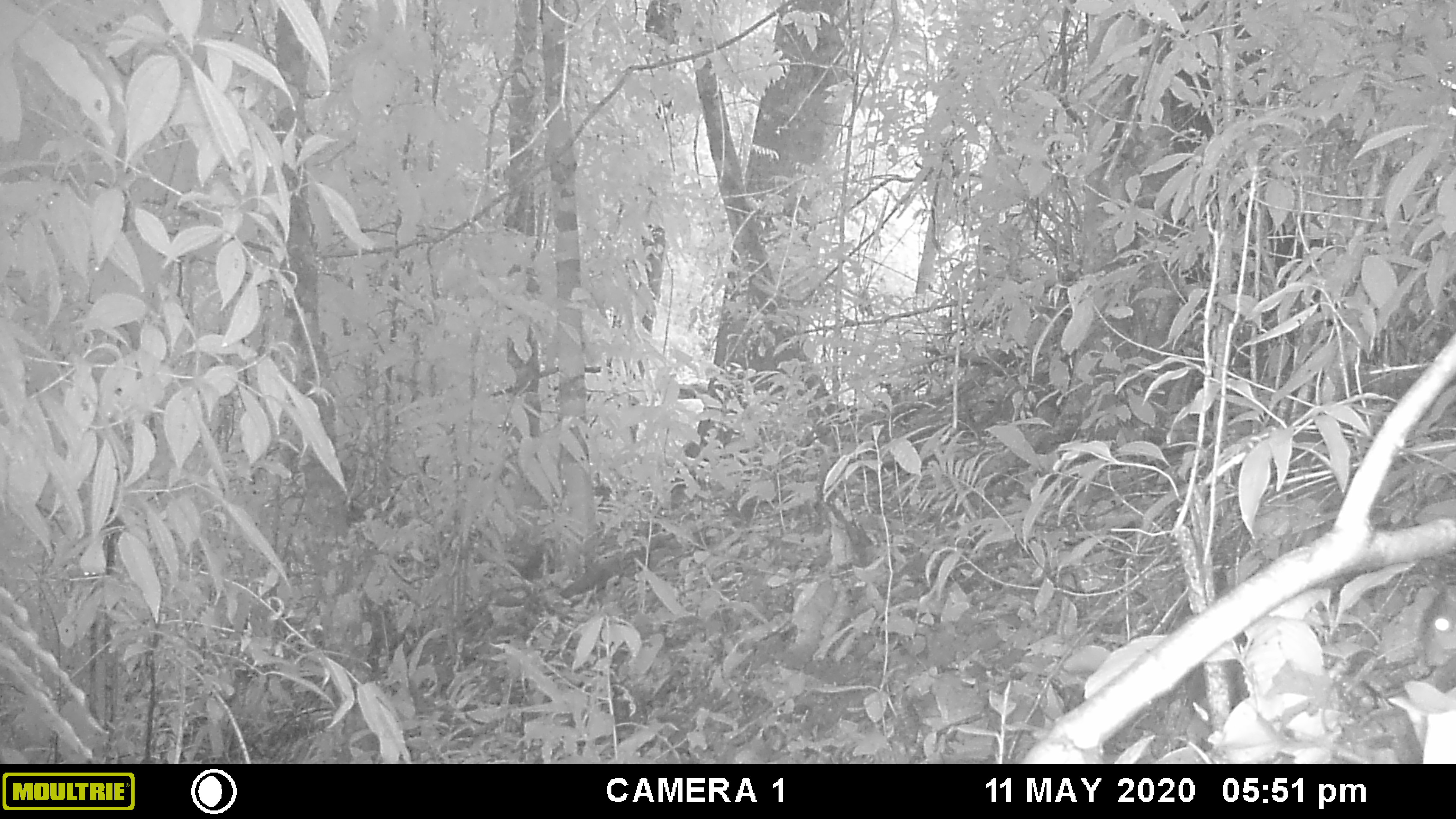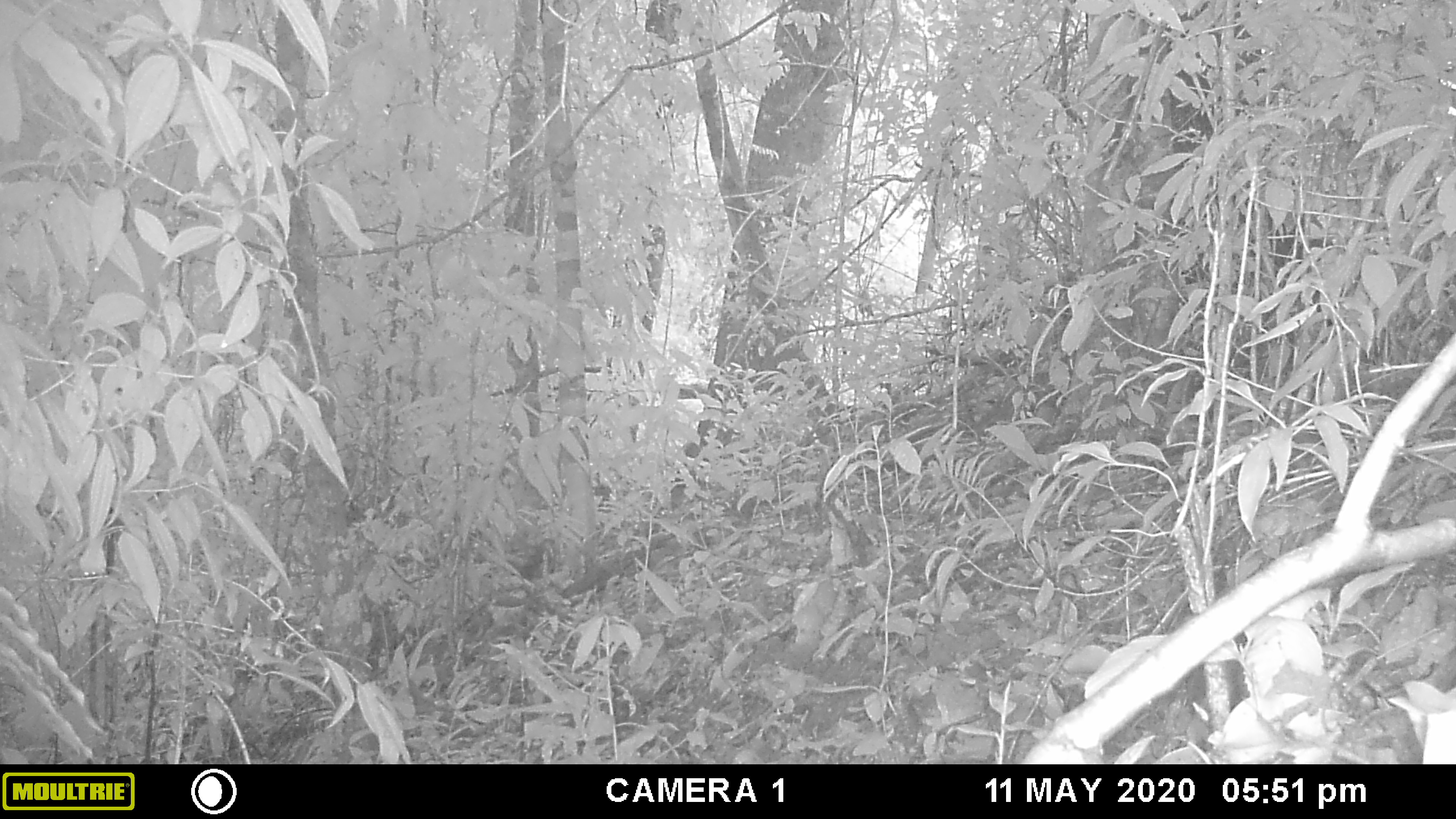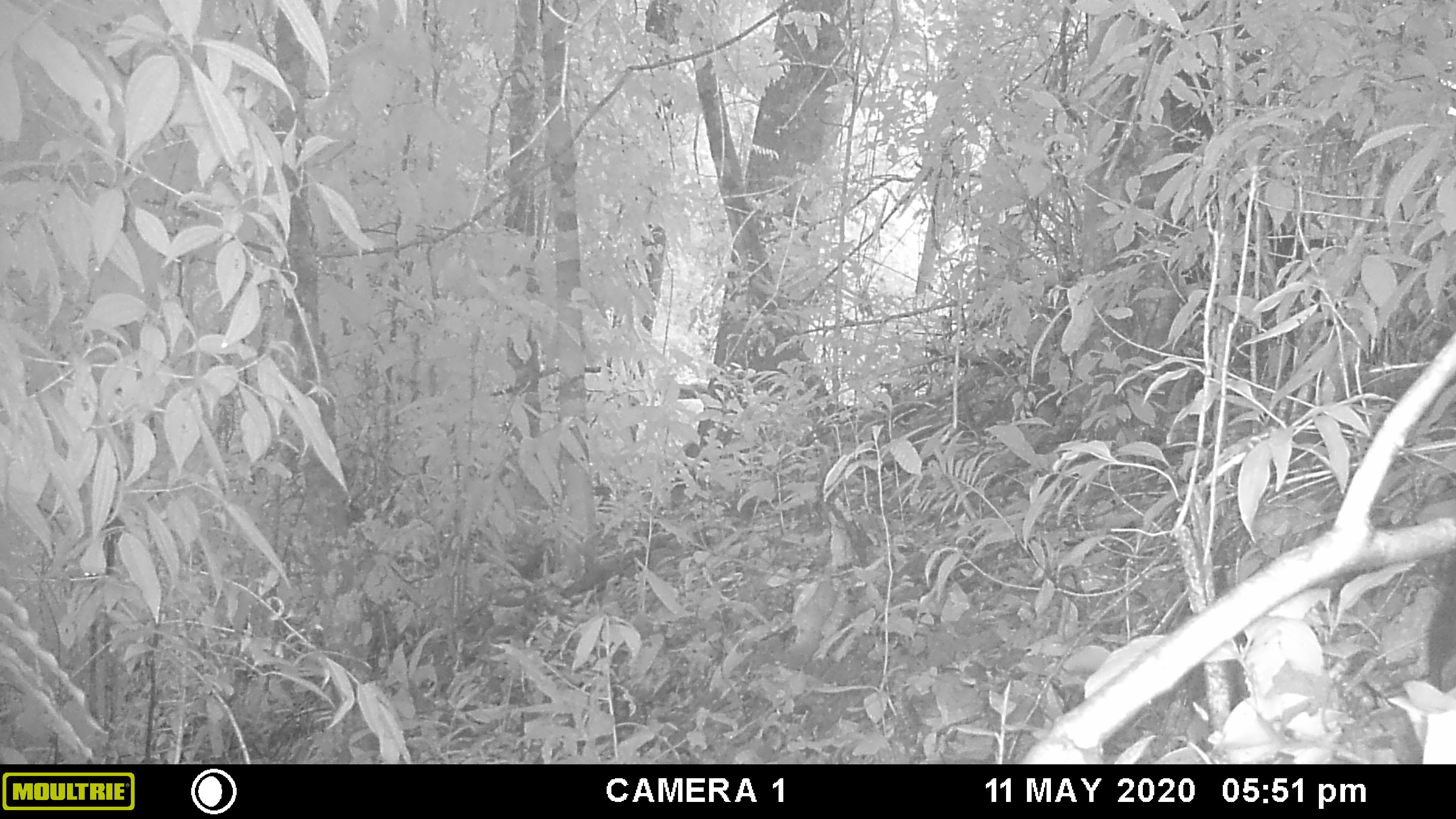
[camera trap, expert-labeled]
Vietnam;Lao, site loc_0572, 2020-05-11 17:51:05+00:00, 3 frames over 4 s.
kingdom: Animalia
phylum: Chordata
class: Mammalia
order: Rodentia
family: Muridae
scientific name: Muridae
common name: old-world mice and rats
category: unidentified murid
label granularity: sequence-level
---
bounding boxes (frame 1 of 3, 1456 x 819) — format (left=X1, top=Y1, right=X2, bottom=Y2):
unidentified murid: (left=1422, top=580, right=1456, bottom=668)